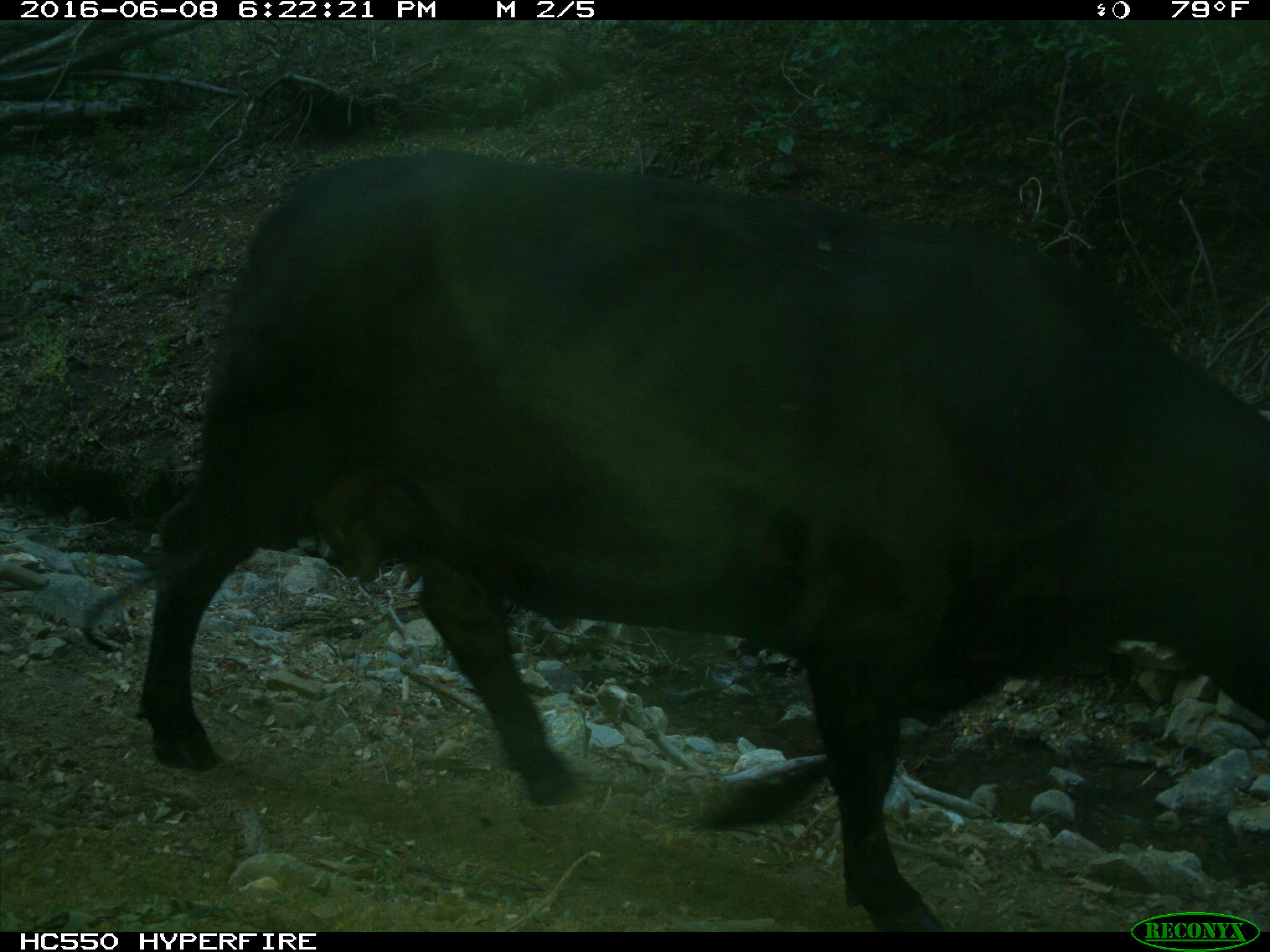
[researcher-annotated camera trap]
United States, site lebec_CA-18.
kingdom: Animalia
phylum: Chordata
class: Mammalia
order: Artiodactyla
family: Bovidae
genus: Bos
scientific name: Bos taurus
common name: domestic cow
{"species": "Bos taurus (domestic cow)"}